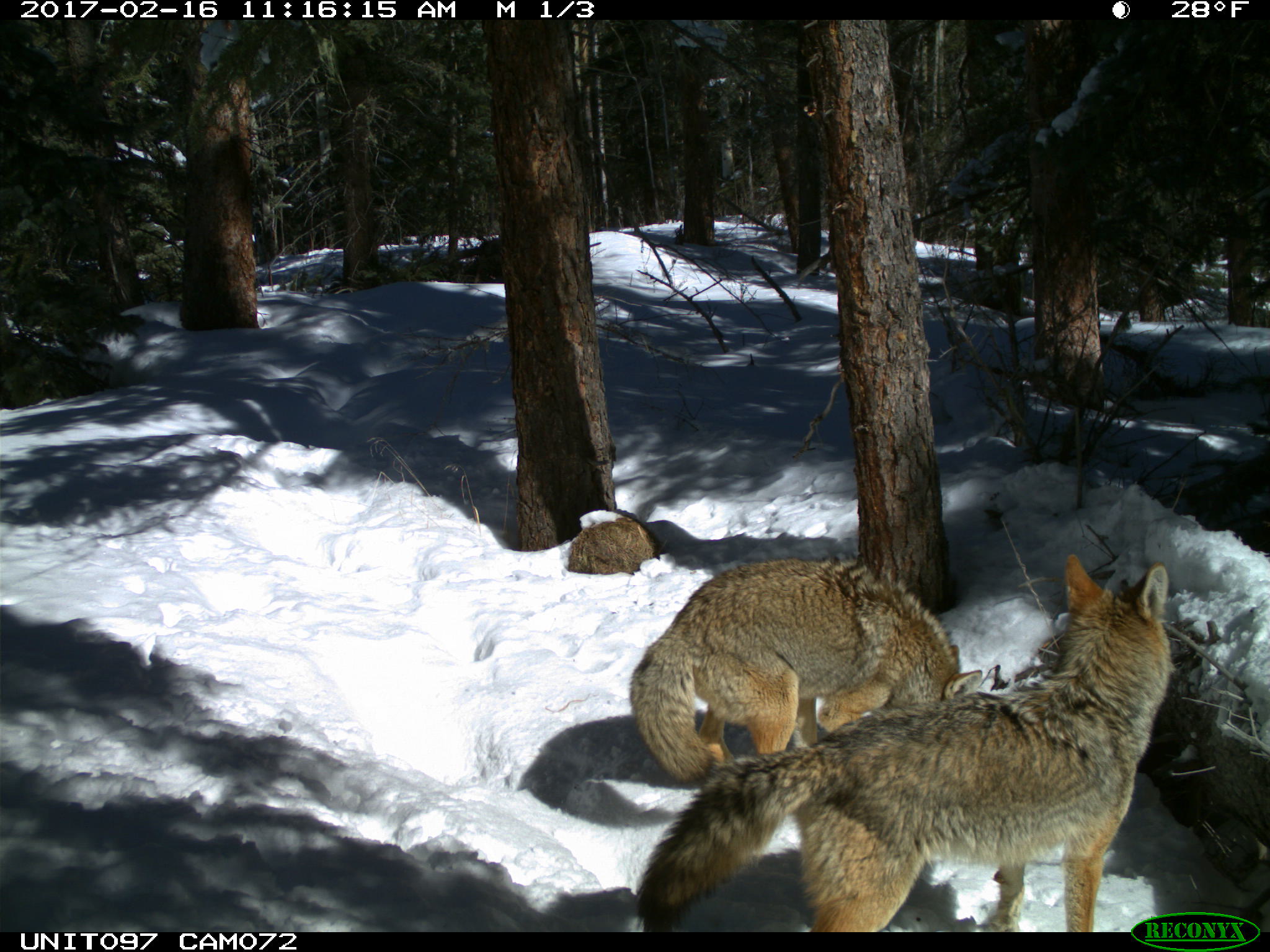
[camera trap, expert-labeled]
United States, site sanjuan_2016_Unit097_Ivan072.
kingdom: Animalia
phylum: Chordata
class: Mammalia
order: Carnivora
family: Canidae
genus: Canis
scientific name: Canis latrans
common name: coyote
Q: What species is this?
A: Canis latrans (coyote).